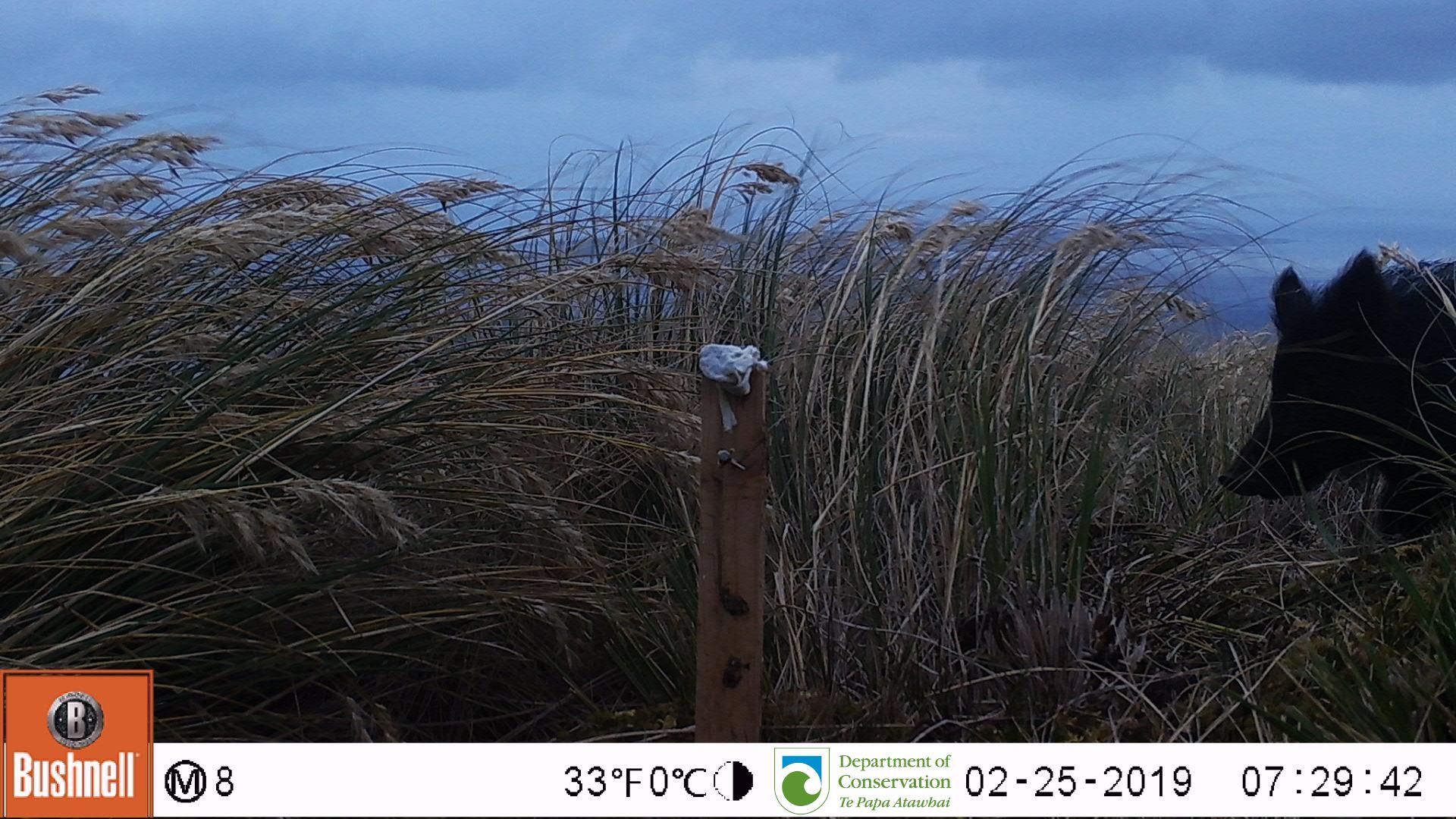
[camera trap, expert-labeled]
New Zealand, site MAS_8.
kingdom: Animalia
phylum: Chordata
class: Mammalia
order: Artiodactyla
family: Suidae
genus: Sus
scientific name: Sus scrofa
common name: pig